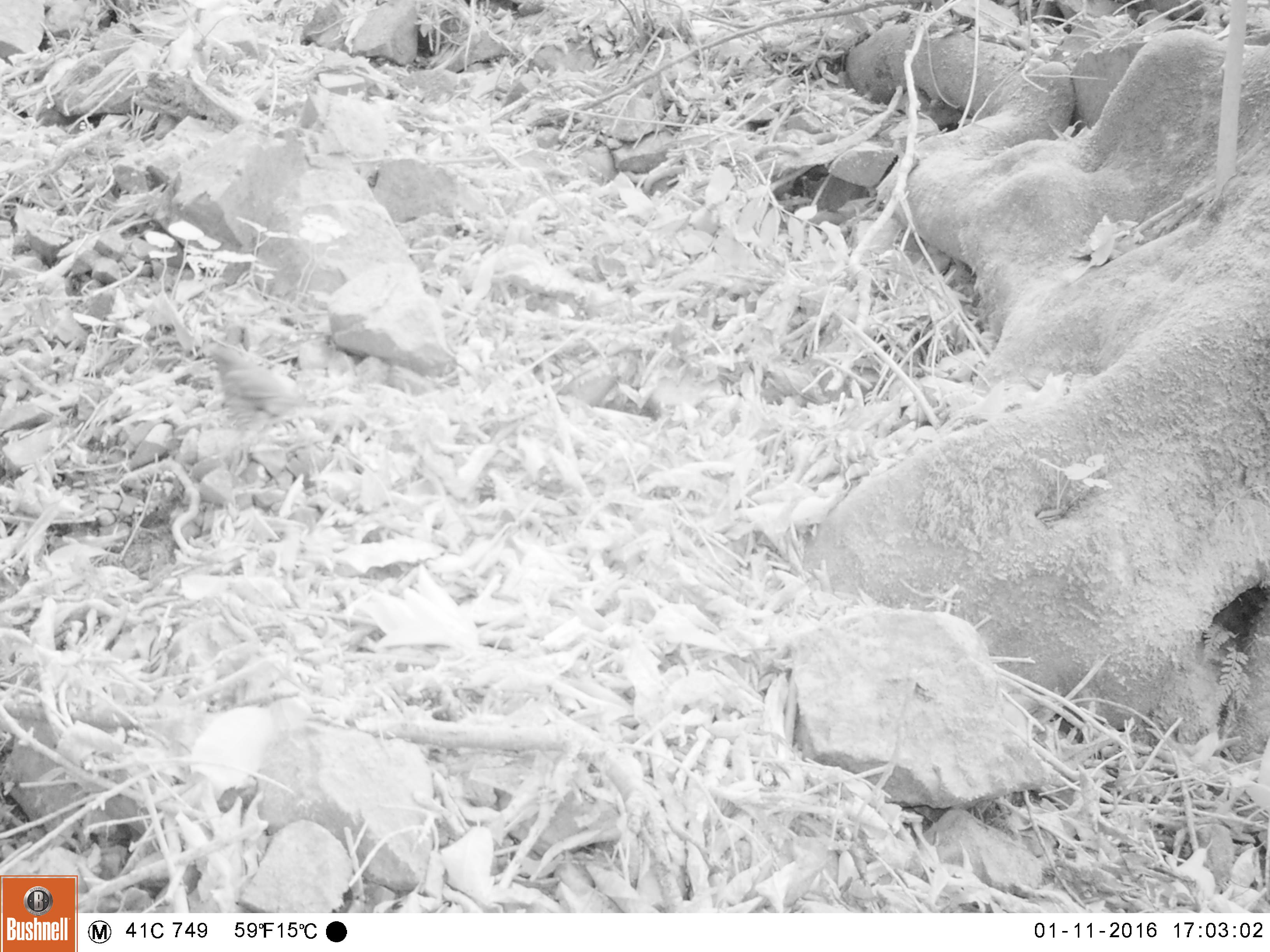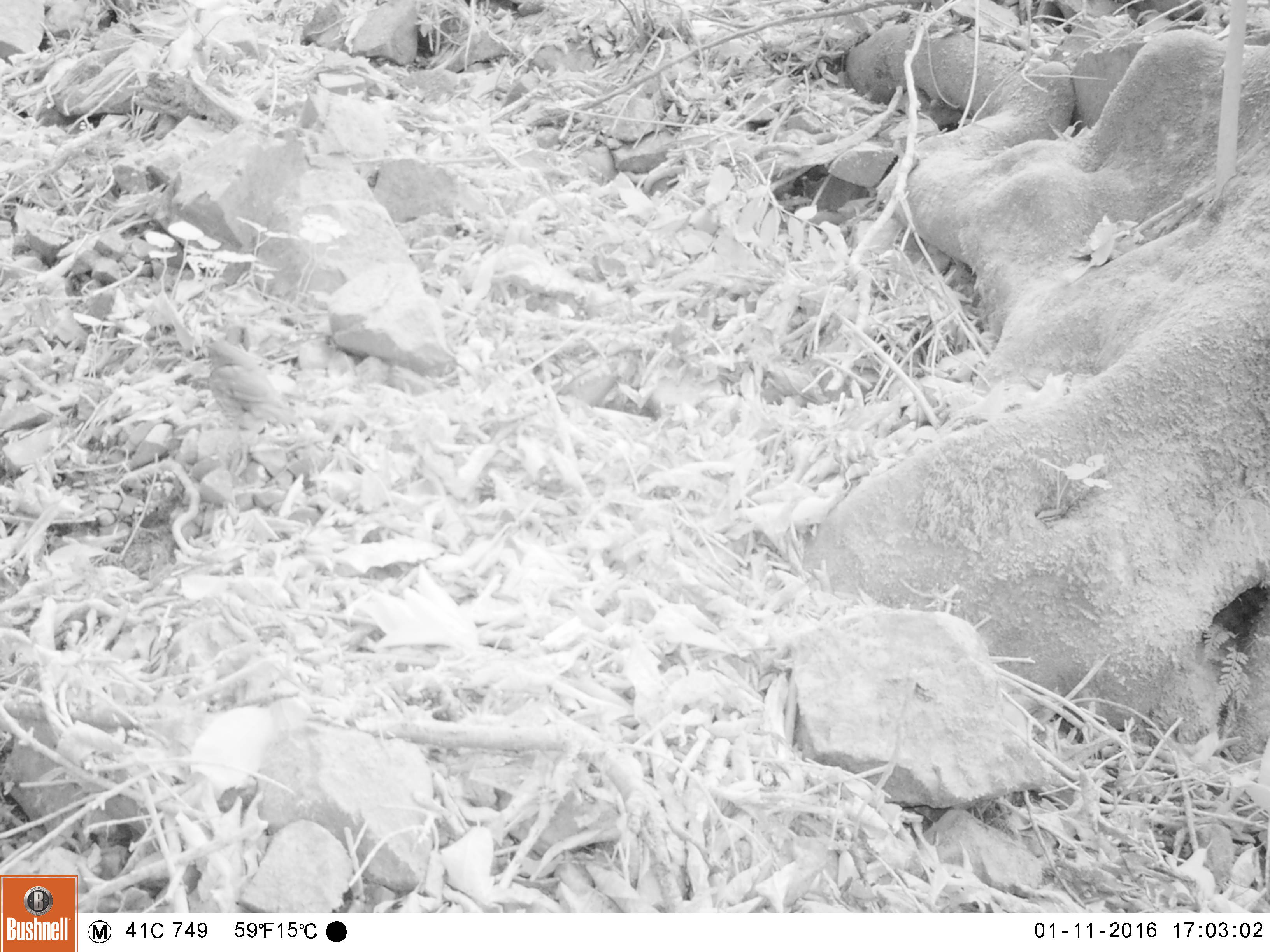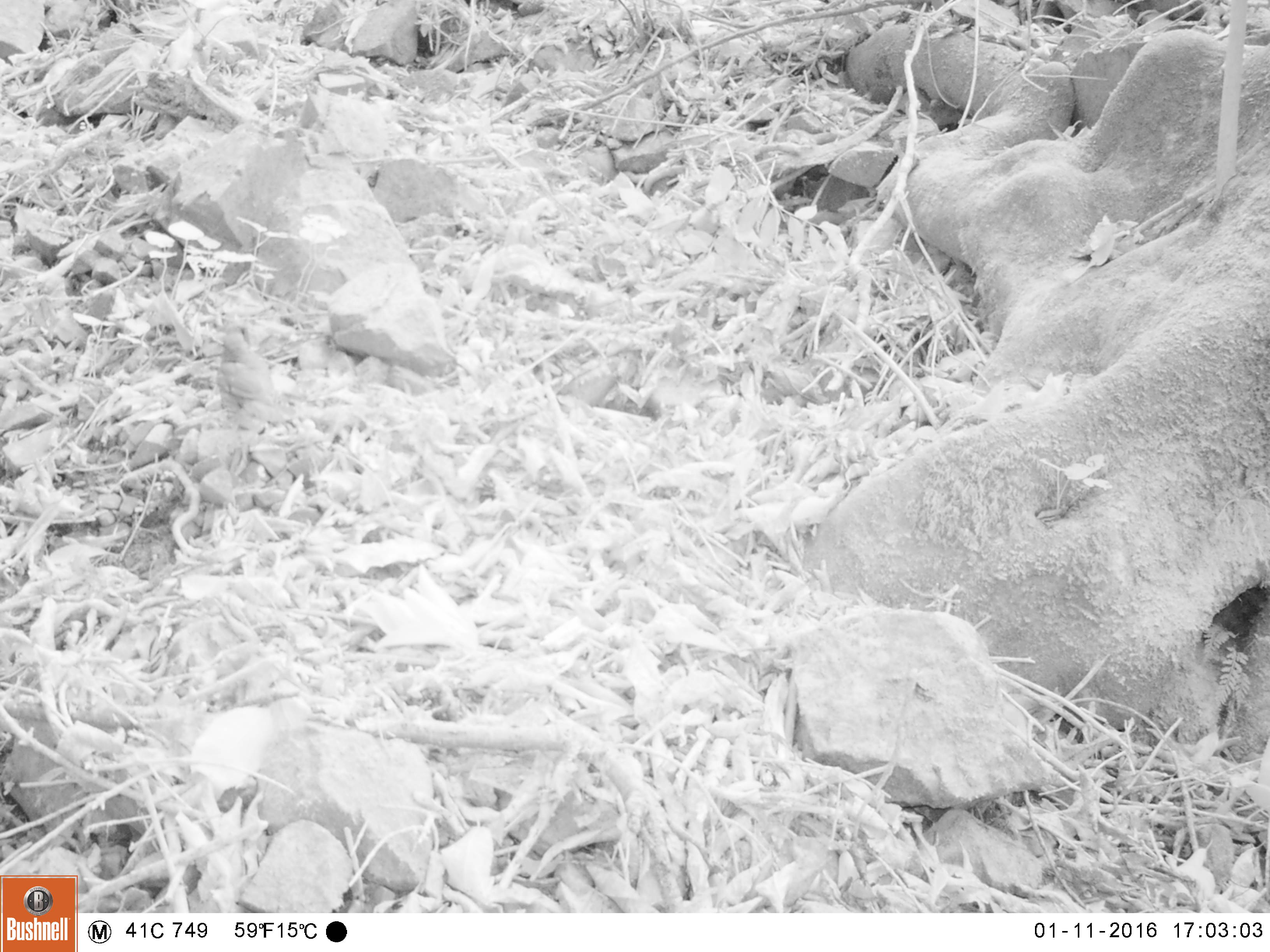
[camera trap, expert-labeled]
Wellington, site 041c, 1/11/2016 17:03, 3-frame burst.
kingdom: Animalia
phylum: Chordata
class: Aves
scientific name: Aves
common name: bird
Bird (Aves).